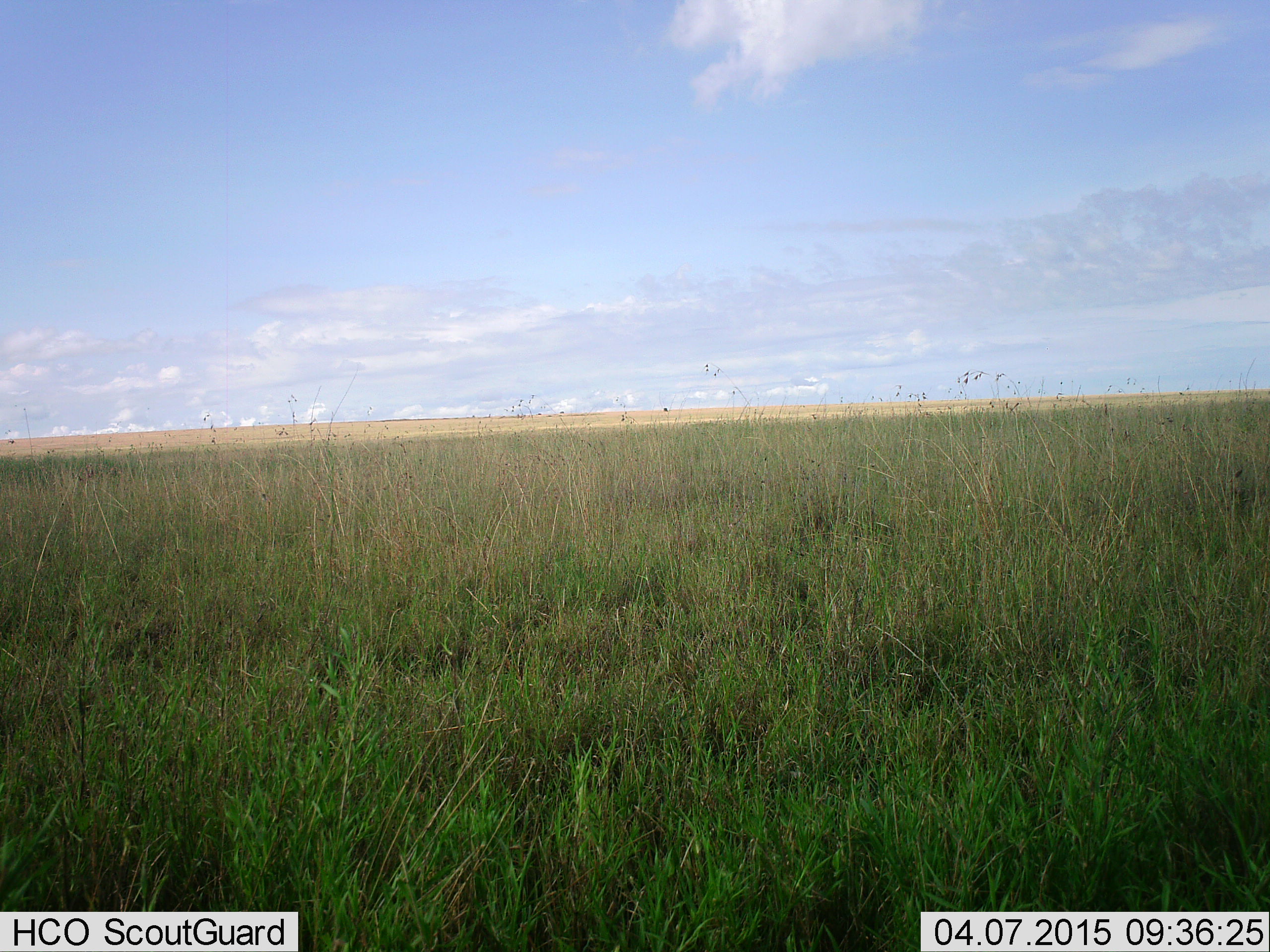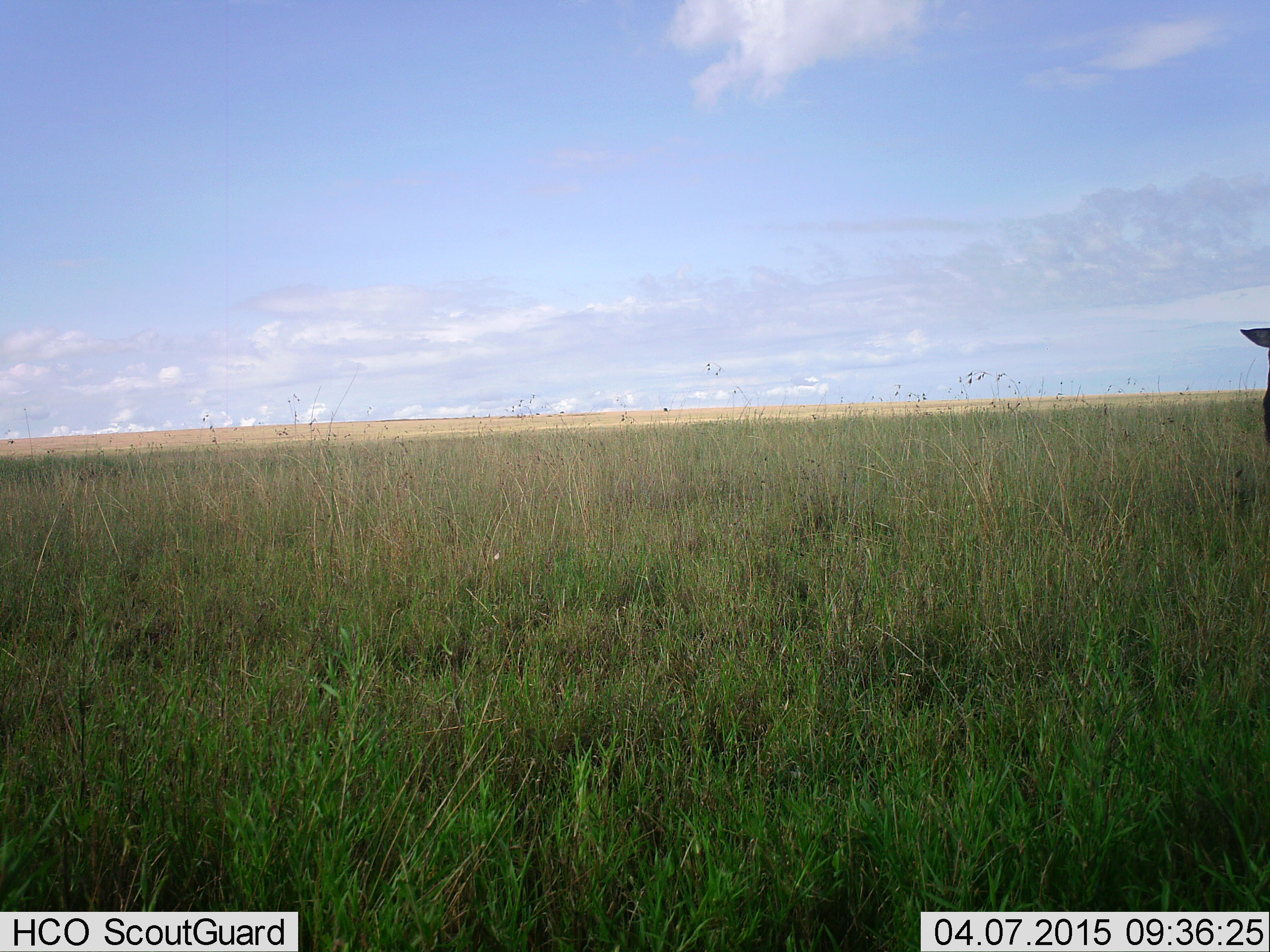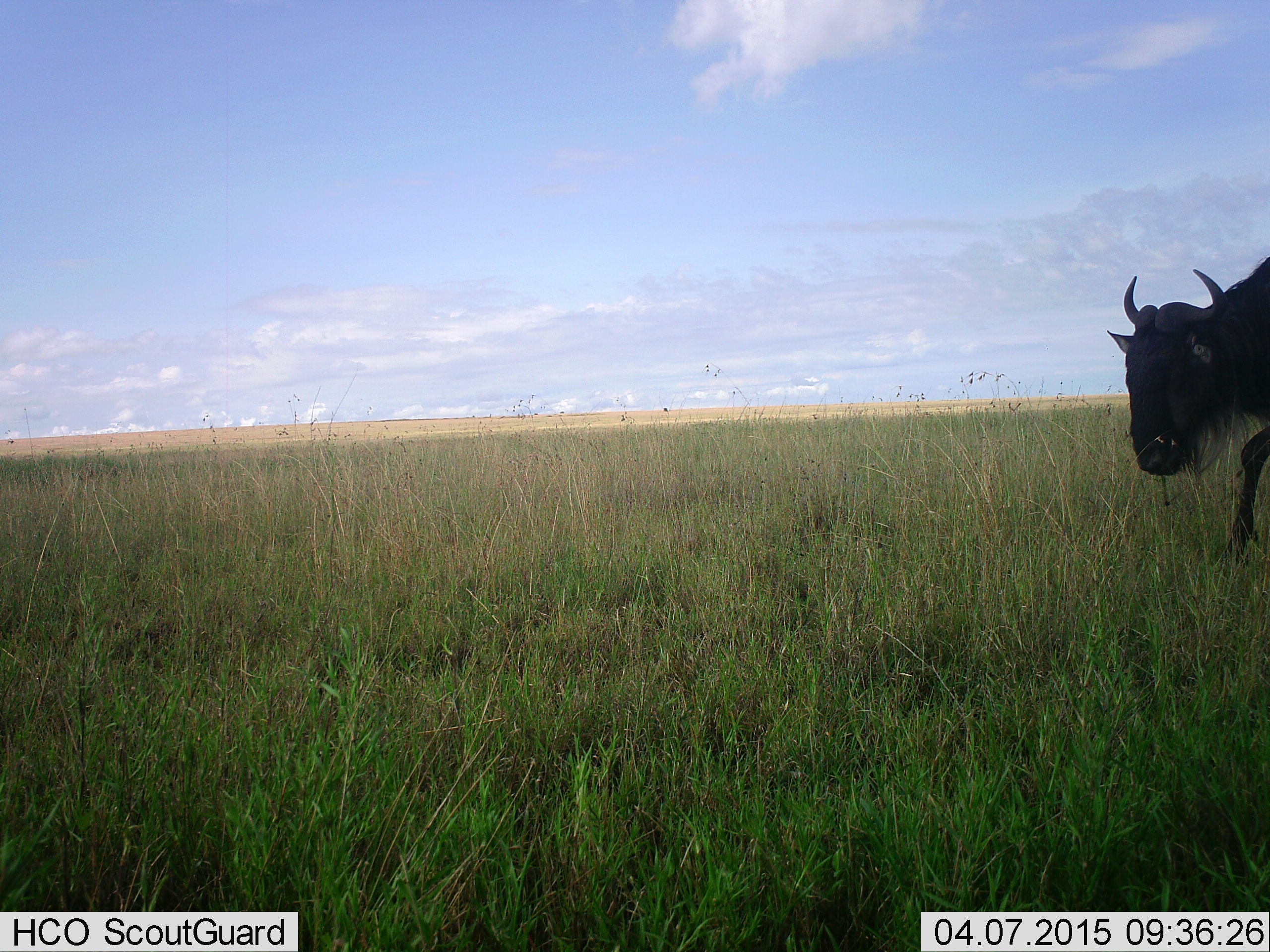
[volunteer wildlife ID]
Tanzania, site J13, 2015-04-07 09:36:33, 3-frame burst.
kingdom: Animalia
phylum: Chordata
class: Mammalia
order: Artiodactyla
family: Bovidae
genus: Connochaetes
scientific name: Connochaetes taurinus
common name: blue wildebeest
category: wildebeest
Wildebeest (blue wildebeest) (Connochaetes taurinus), count 1. Behavior (volunteer vote fractions): standing 20%, resting 10%, moving 80%, interacting 0%. Young present (vote fraction): 0%. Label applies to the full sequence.